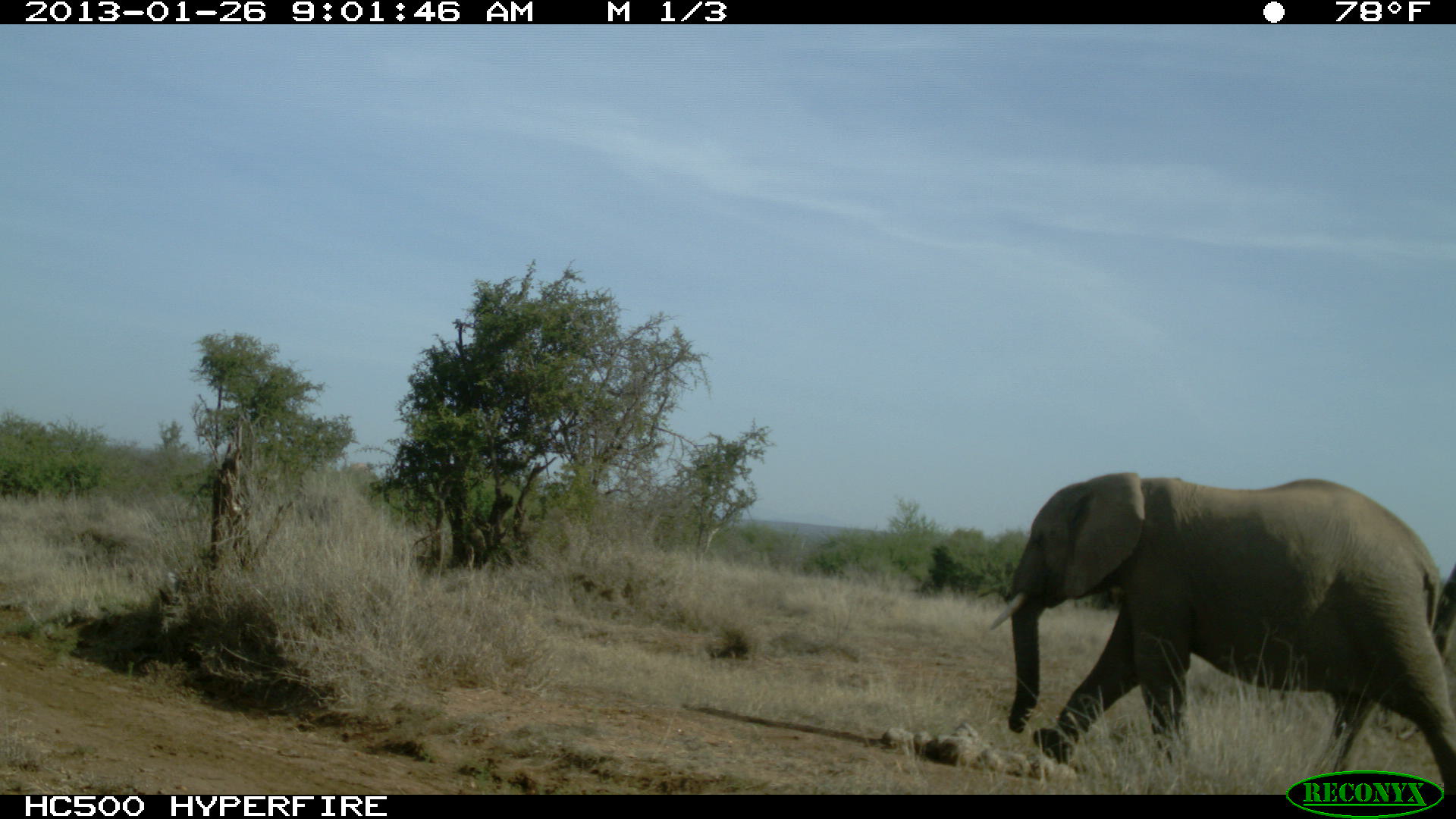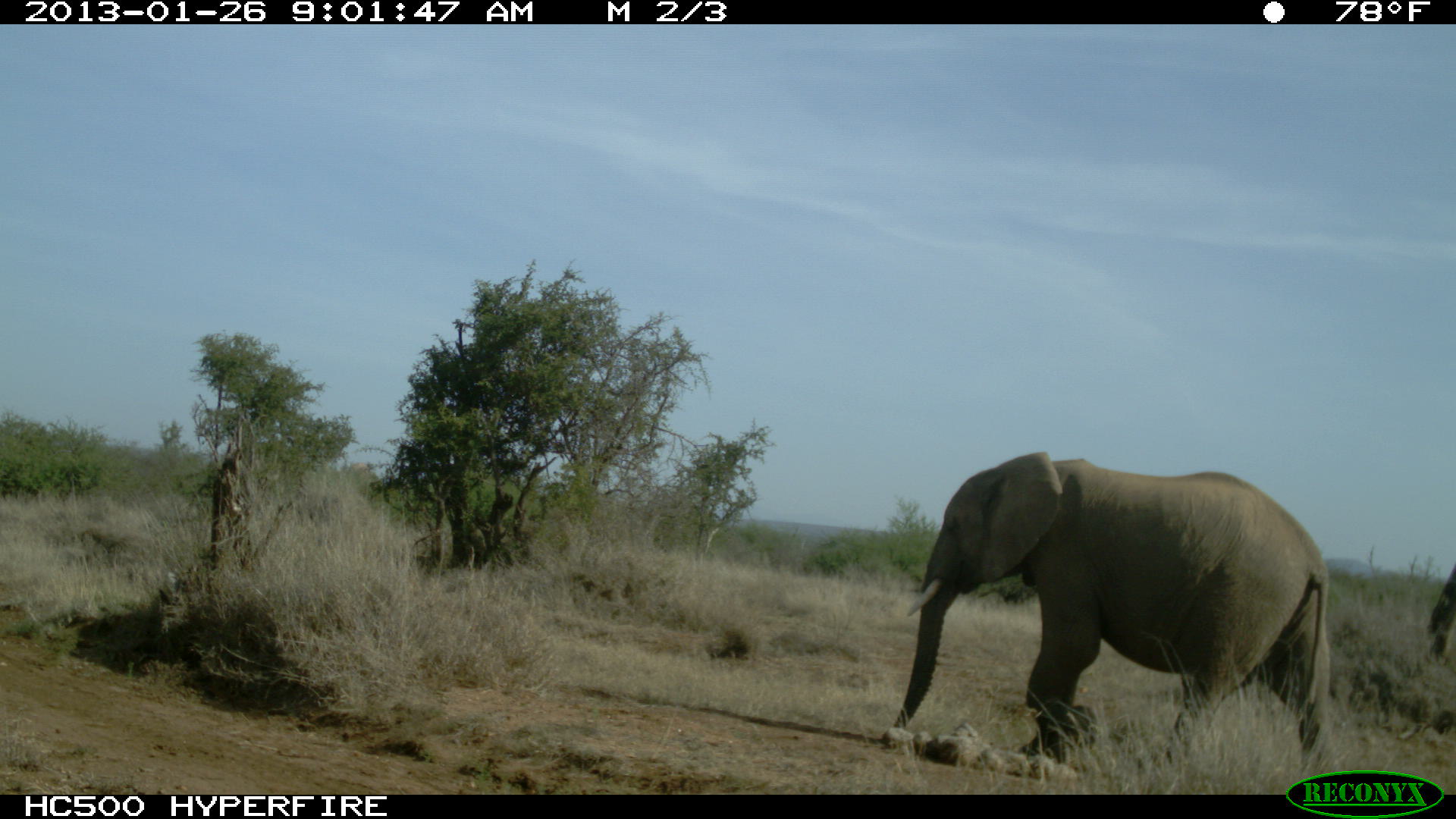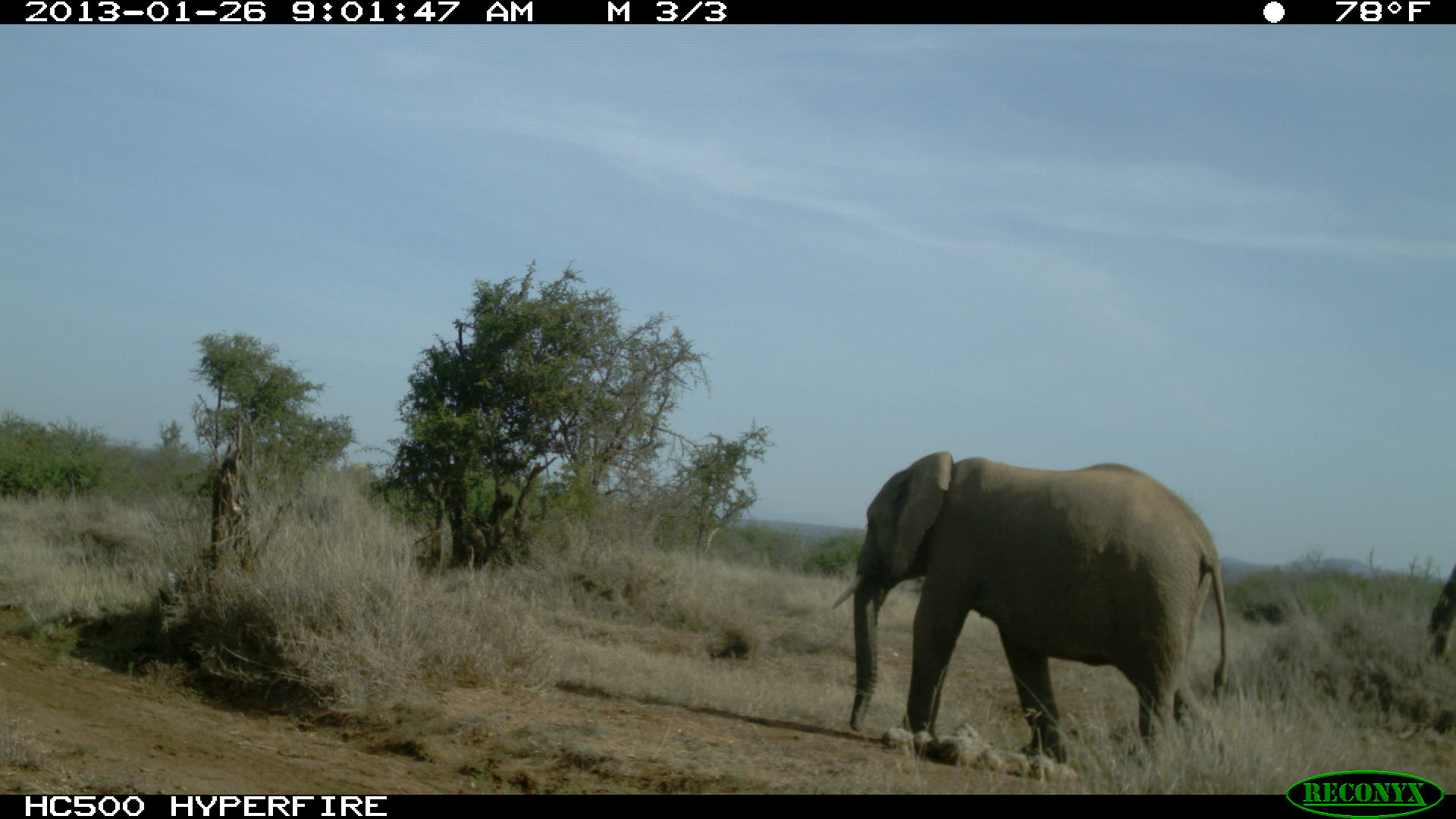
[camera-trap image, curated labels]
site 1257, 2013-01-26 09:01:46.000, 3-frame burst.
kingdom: Animalia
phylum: Chordata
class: Mammalia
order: Proboscidea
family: Elephantidae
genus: Loxodonta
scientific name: Loxodonta africana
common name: african bush elephant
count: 1